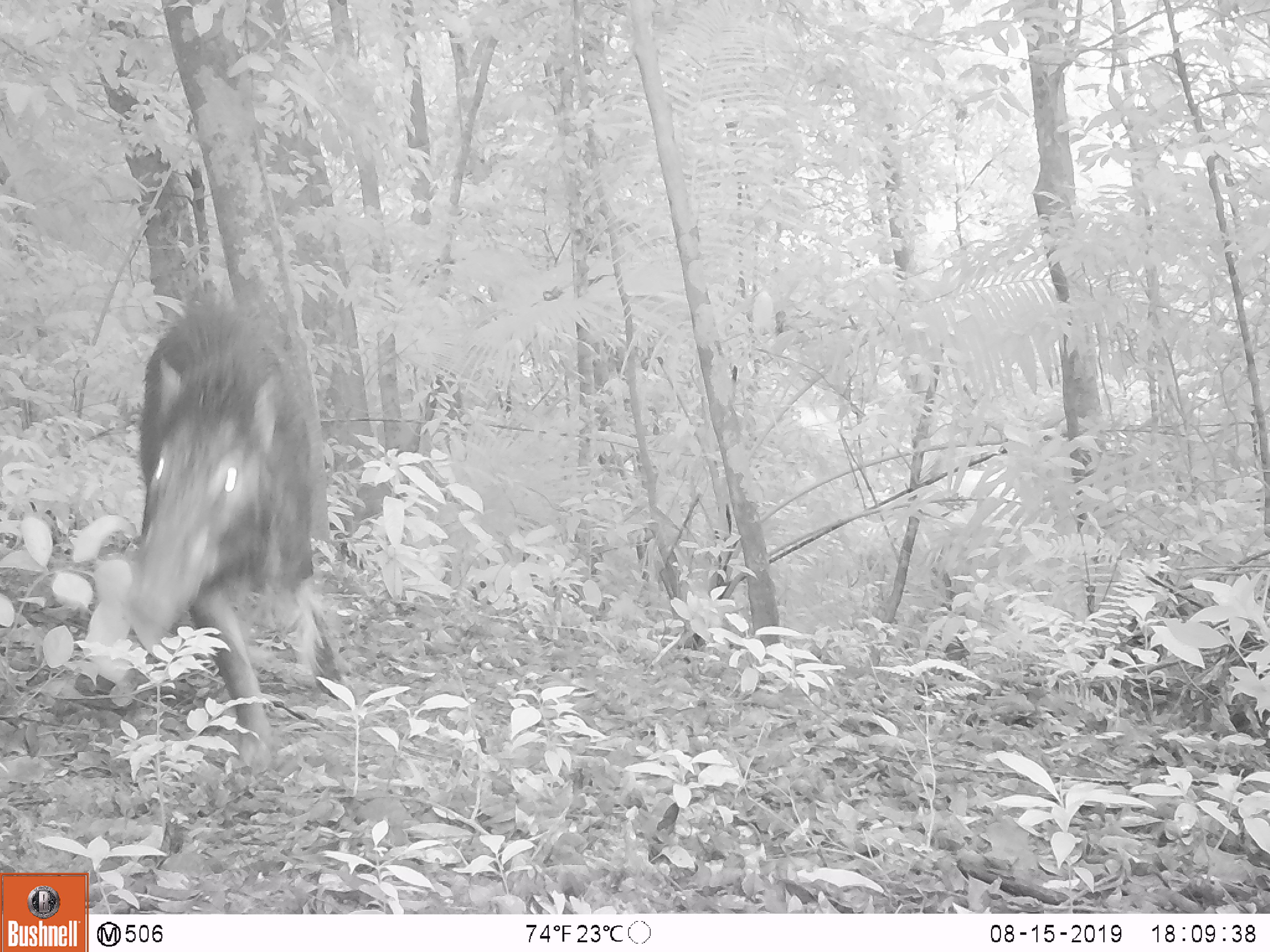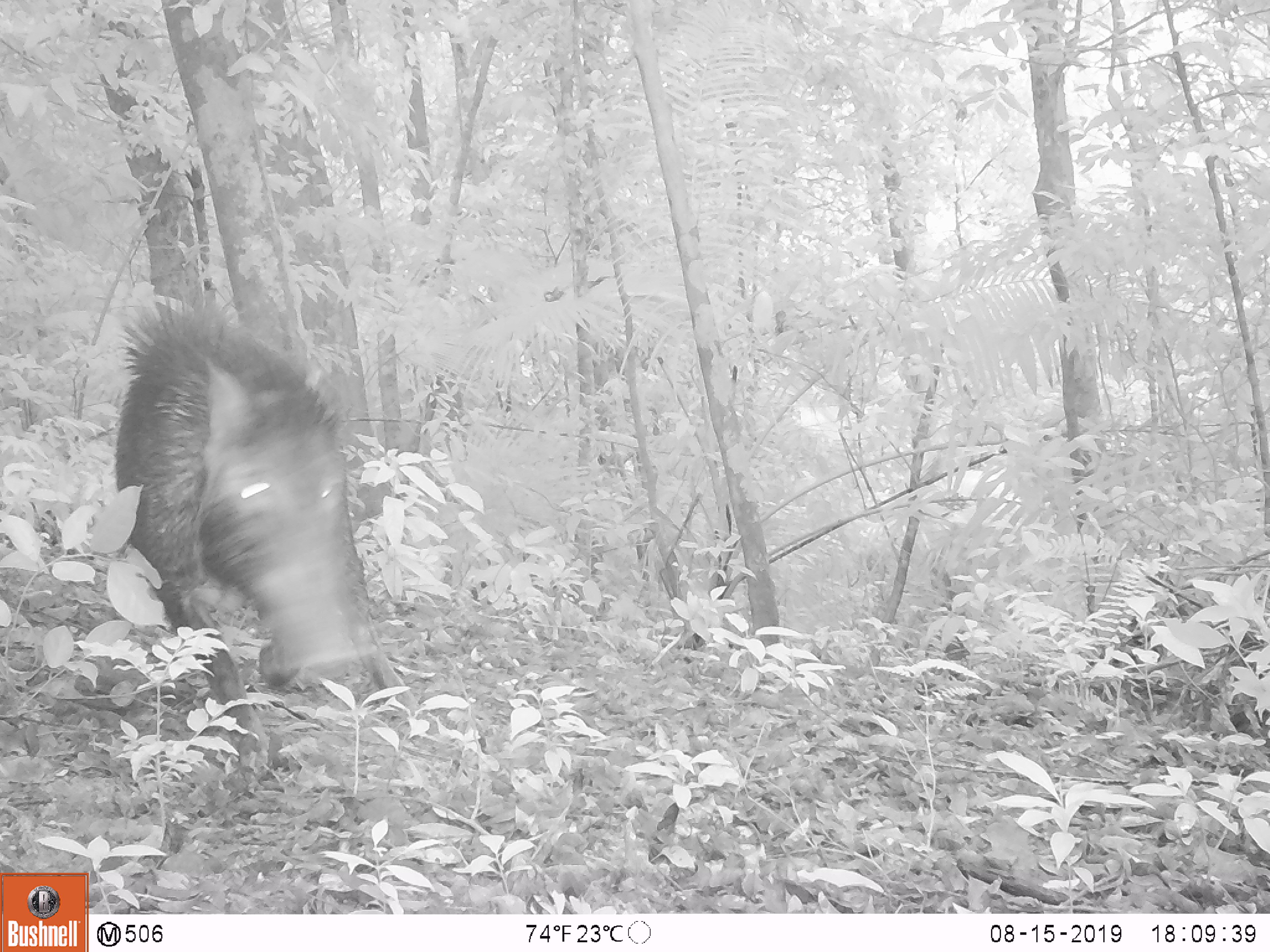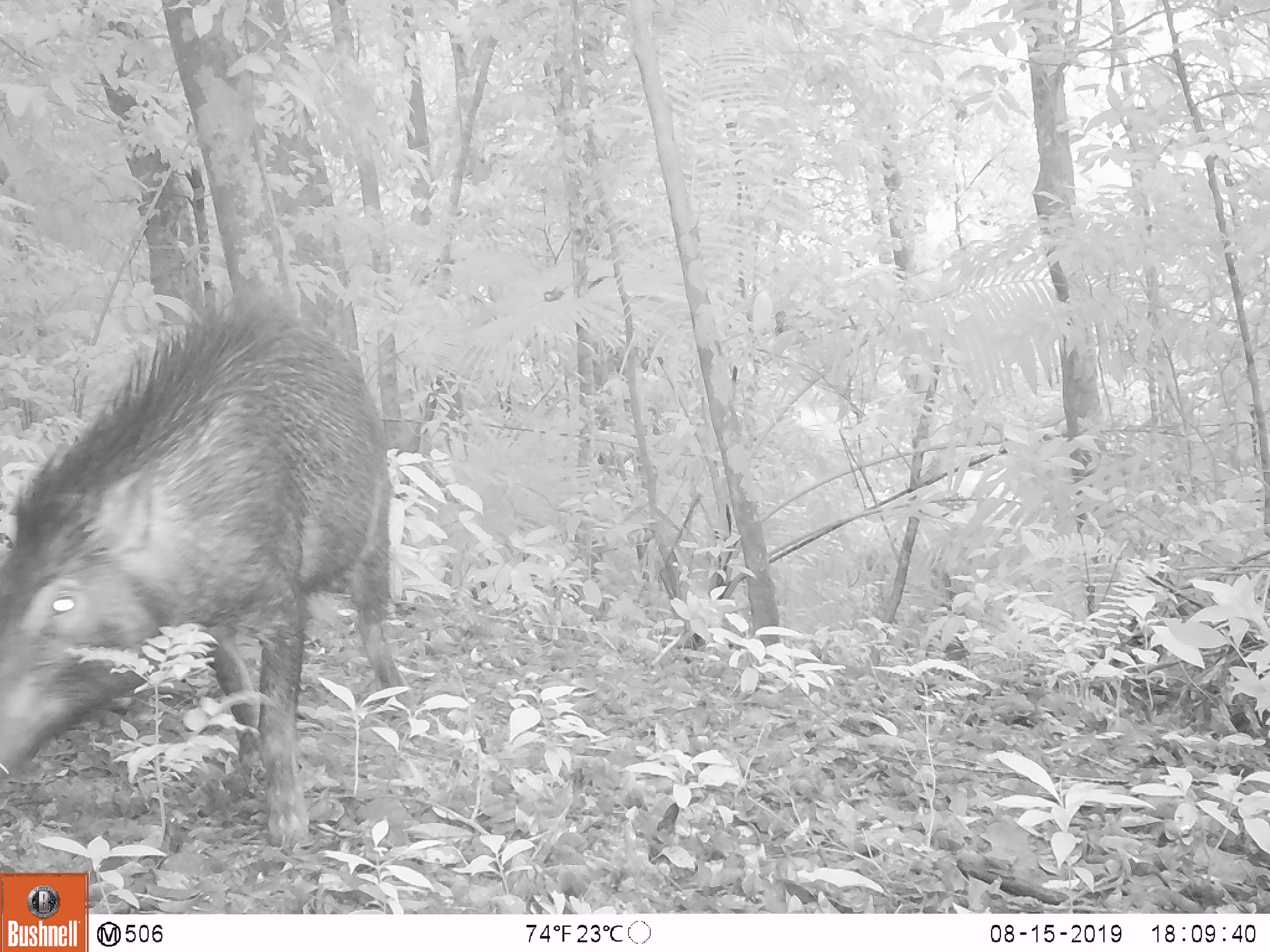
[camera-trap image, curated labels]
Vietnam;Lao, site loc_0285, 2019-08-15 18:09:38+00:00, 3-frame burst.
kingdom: Animalia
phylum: Chordata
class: Mammalia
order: Artiodactyla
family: Suidae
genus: Sus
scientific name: Sus scrofa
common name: eurasian wild pig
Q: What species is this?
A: Eurasian wild pig (Sus scrofa).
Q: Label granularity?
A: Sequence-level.